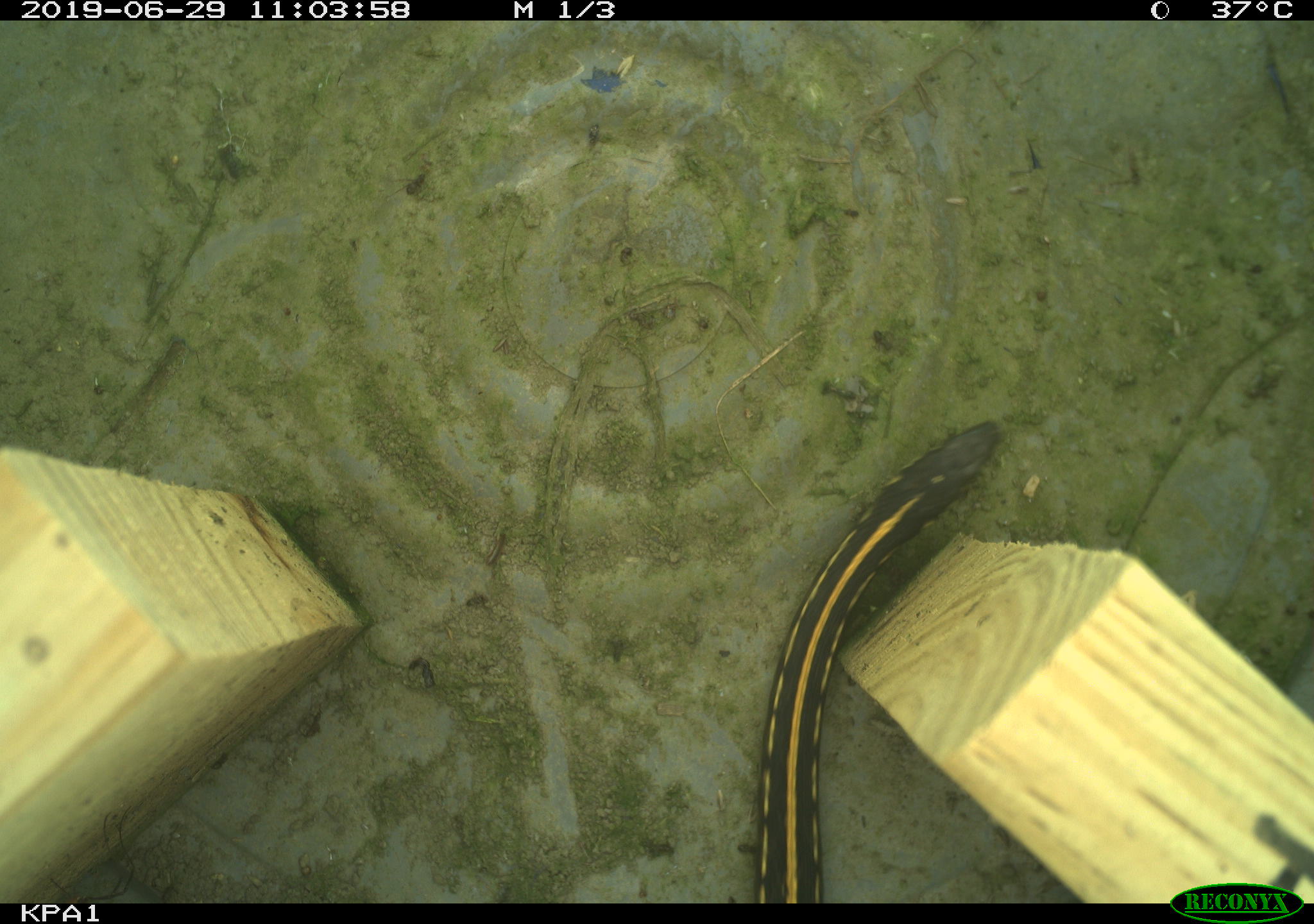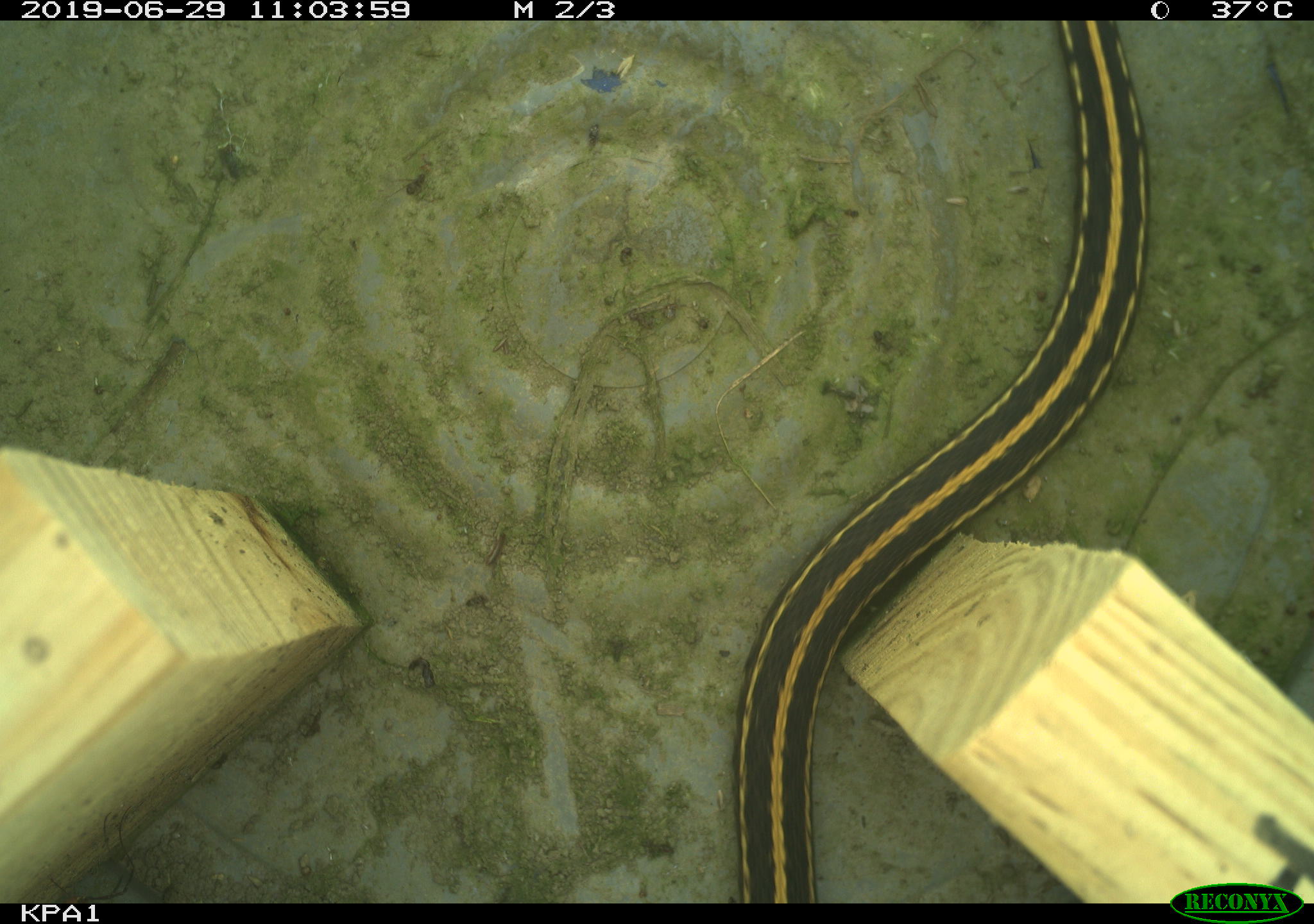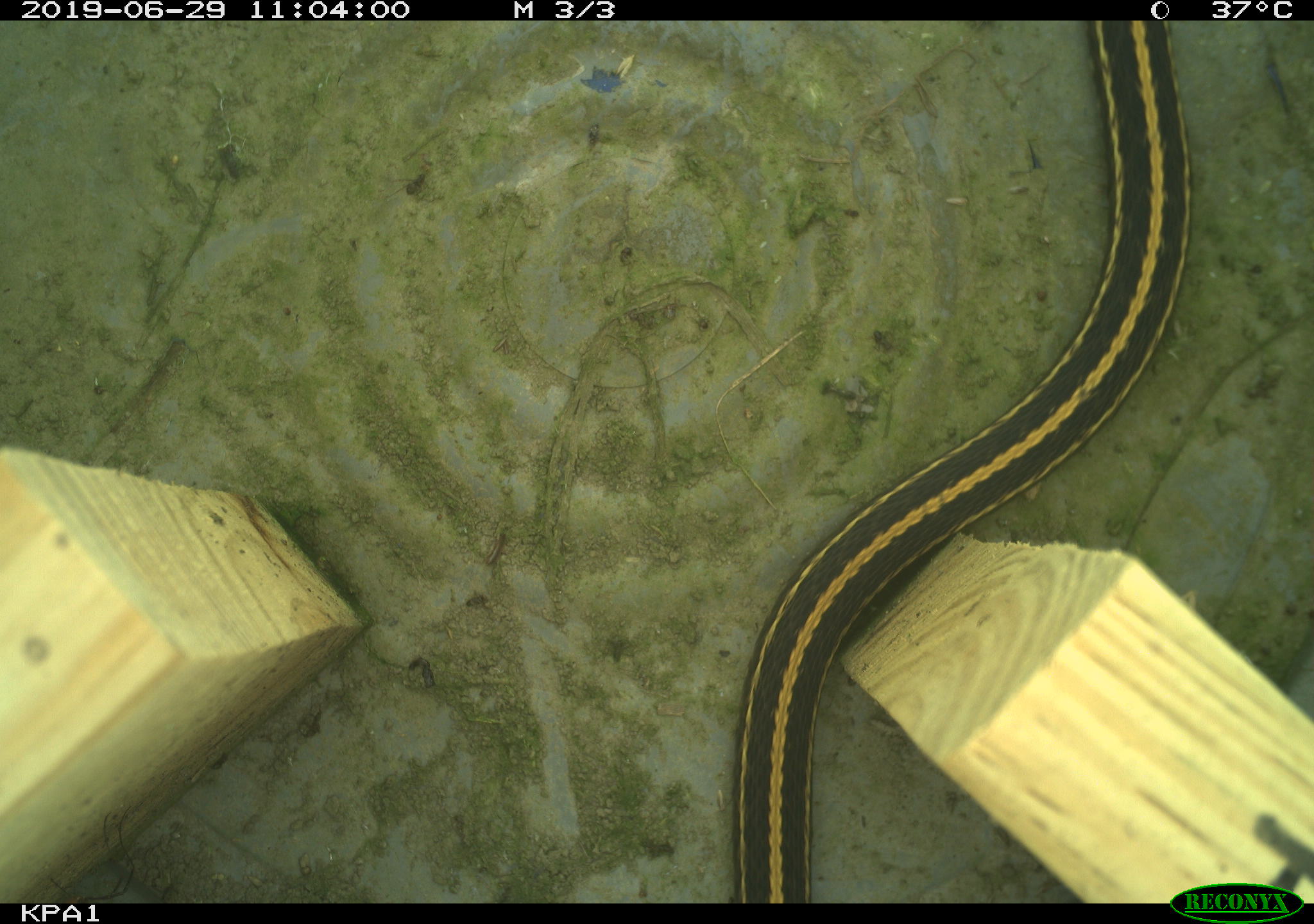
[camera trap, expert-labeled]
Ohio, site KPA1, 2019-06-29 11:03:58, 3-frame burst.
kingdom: Animalia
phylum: Chordata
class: Reptilia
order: Squamata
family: Colubridae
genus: Thamnophis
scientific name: Thamnophis radix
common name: plains gartersnake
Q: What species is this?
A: Plains gartersnake (Thamnophis radix).